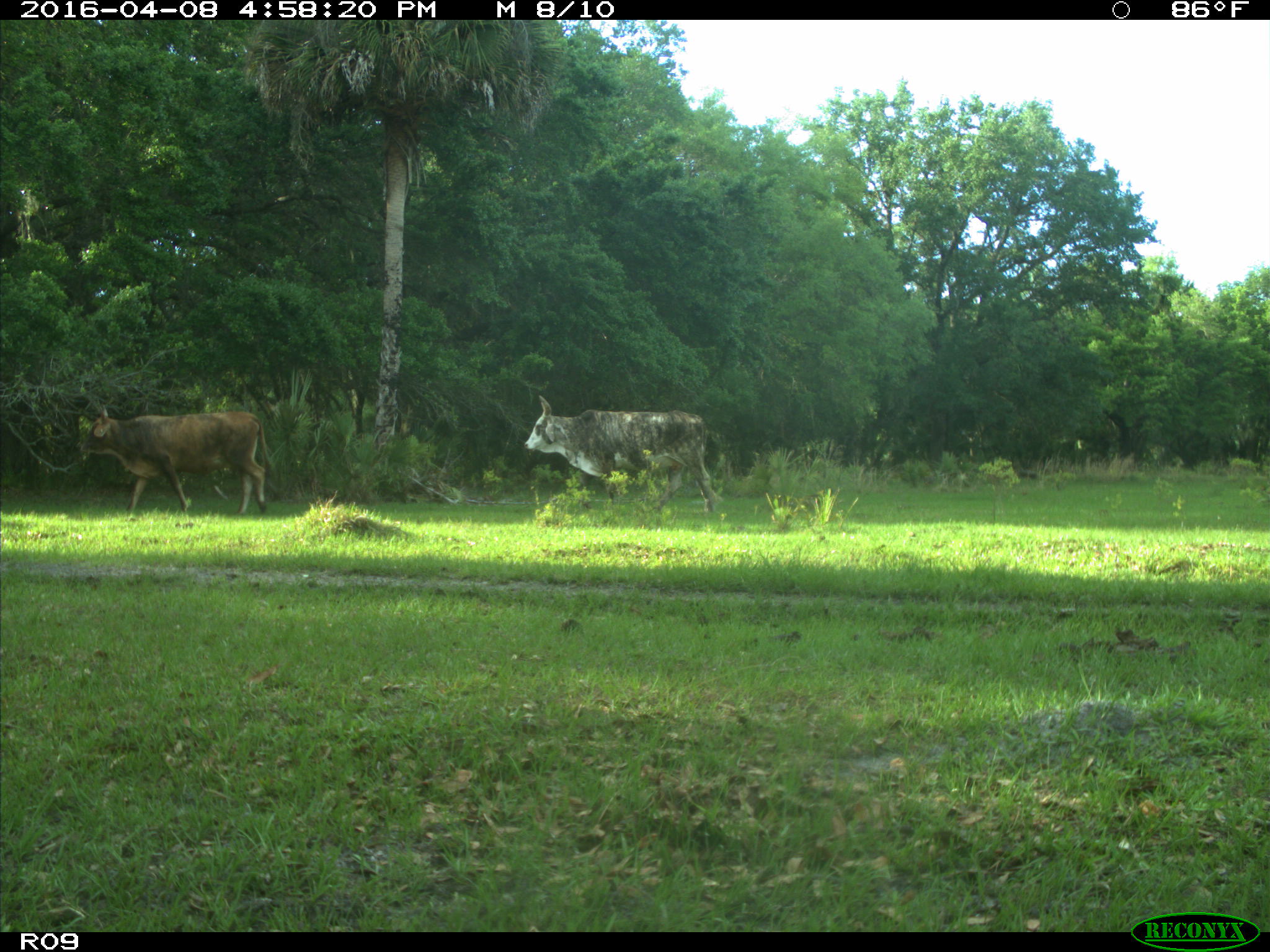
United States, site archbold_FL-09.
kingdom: Animalia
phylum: Chordata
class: Mammalia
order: Artiodactyla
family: Bovidae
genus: Bos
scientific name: Bos taurus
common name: domestic cow